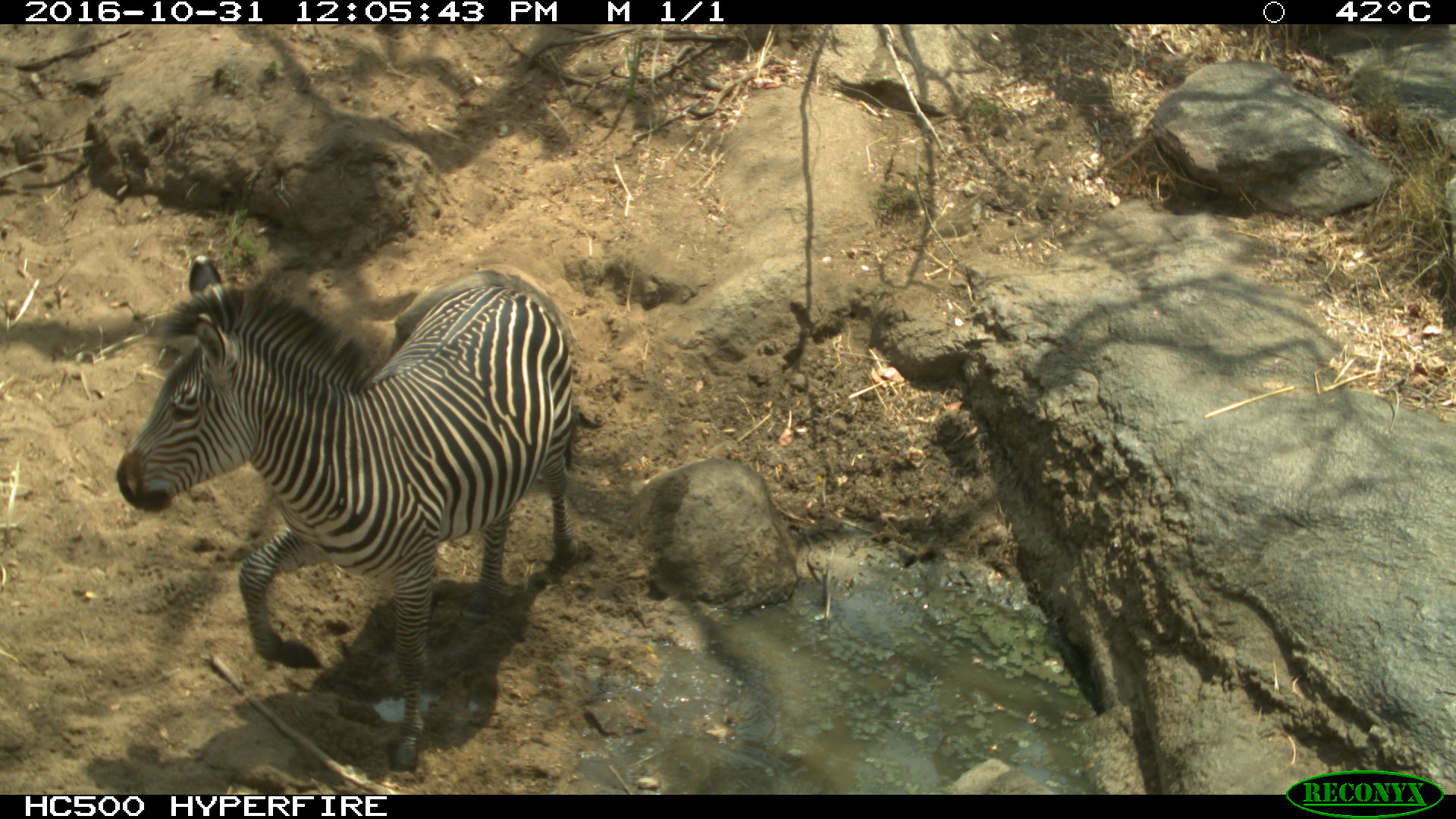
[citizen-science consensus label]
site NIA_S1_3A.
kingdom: Animalia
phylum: Chordata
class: Mammalia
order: Perissodactyla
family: Equidae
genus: Equus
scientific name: Equus quagga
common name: plains zebra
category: zebraplains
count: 1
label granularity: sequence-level